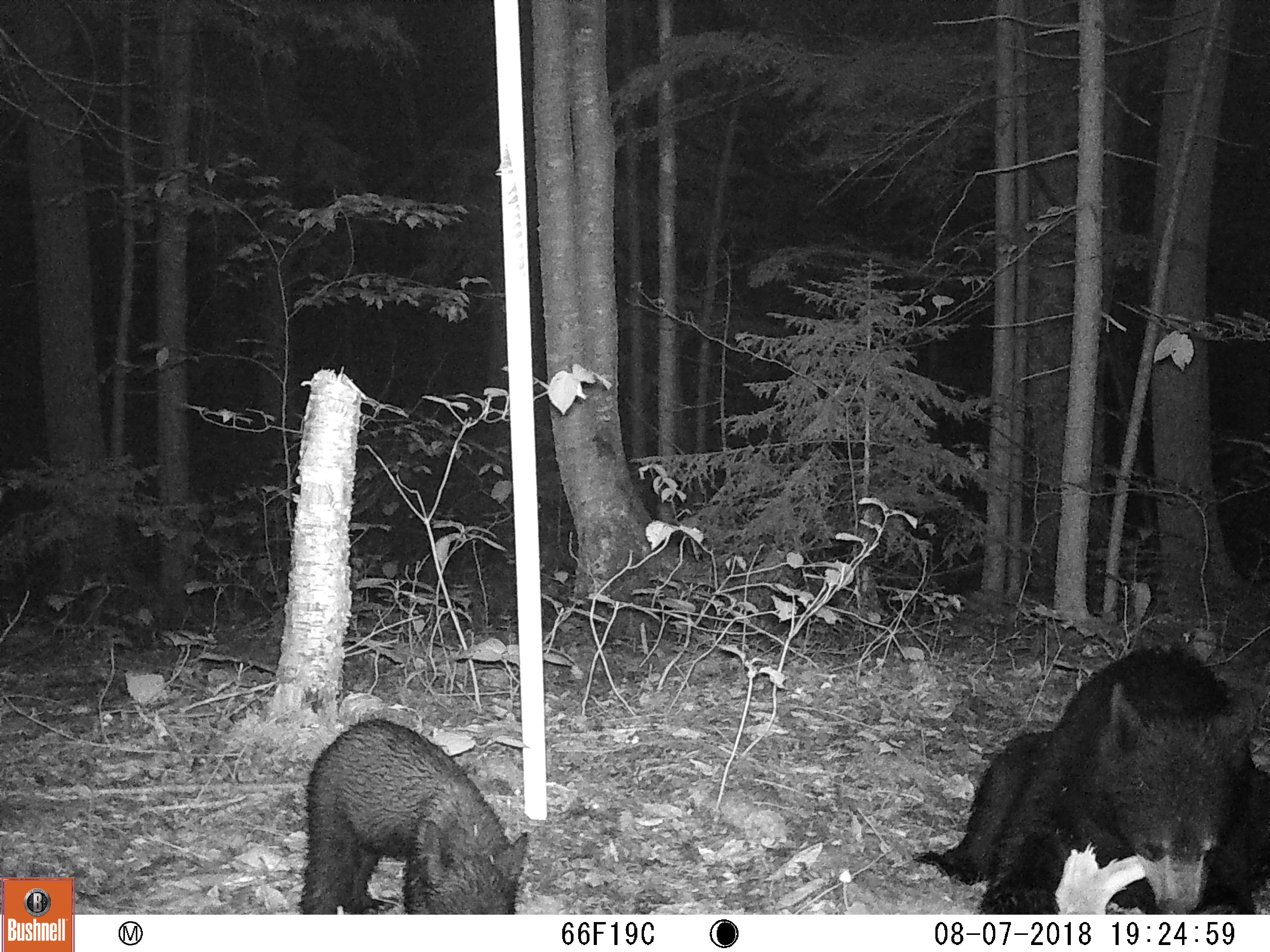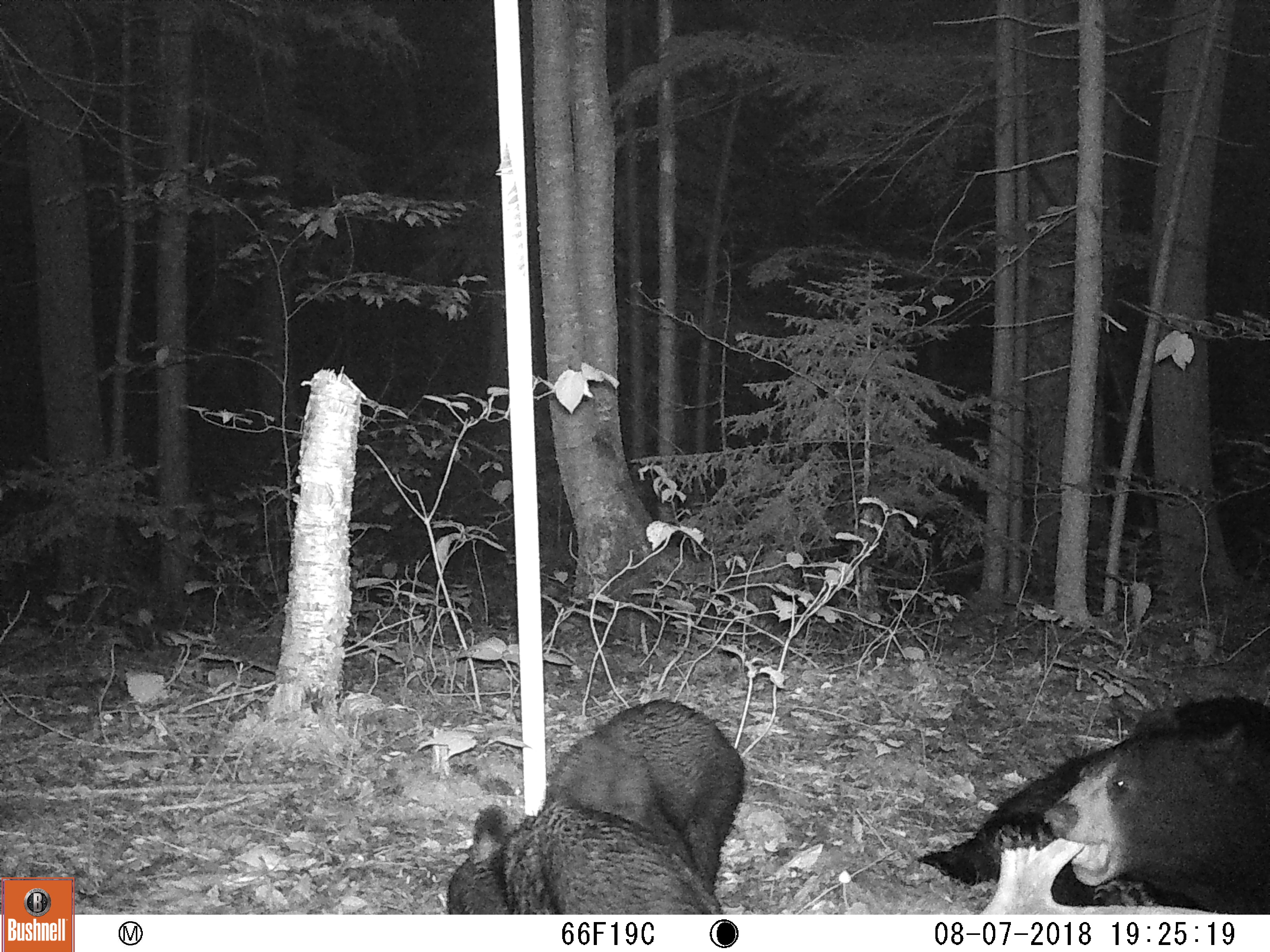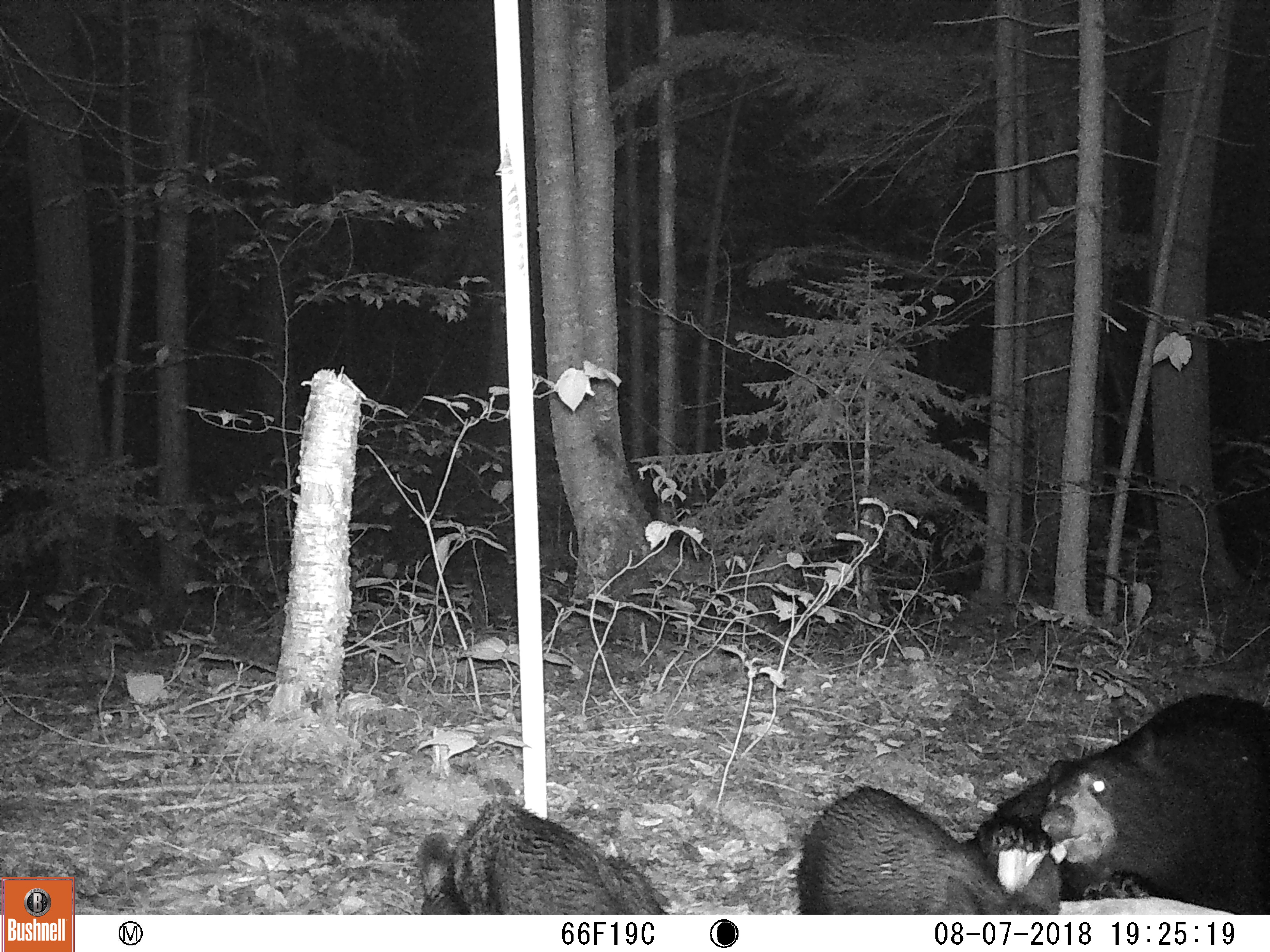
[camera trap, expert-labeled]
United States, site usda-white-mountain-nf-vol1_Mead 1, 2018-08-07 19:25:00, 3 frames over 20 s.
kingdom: Animalia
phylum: Chordata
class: Mammalia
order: Carnivora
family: Ursidae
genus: Ursus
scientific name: Ursus americanus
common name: black bear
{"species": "black bear (Ursus americanus)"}